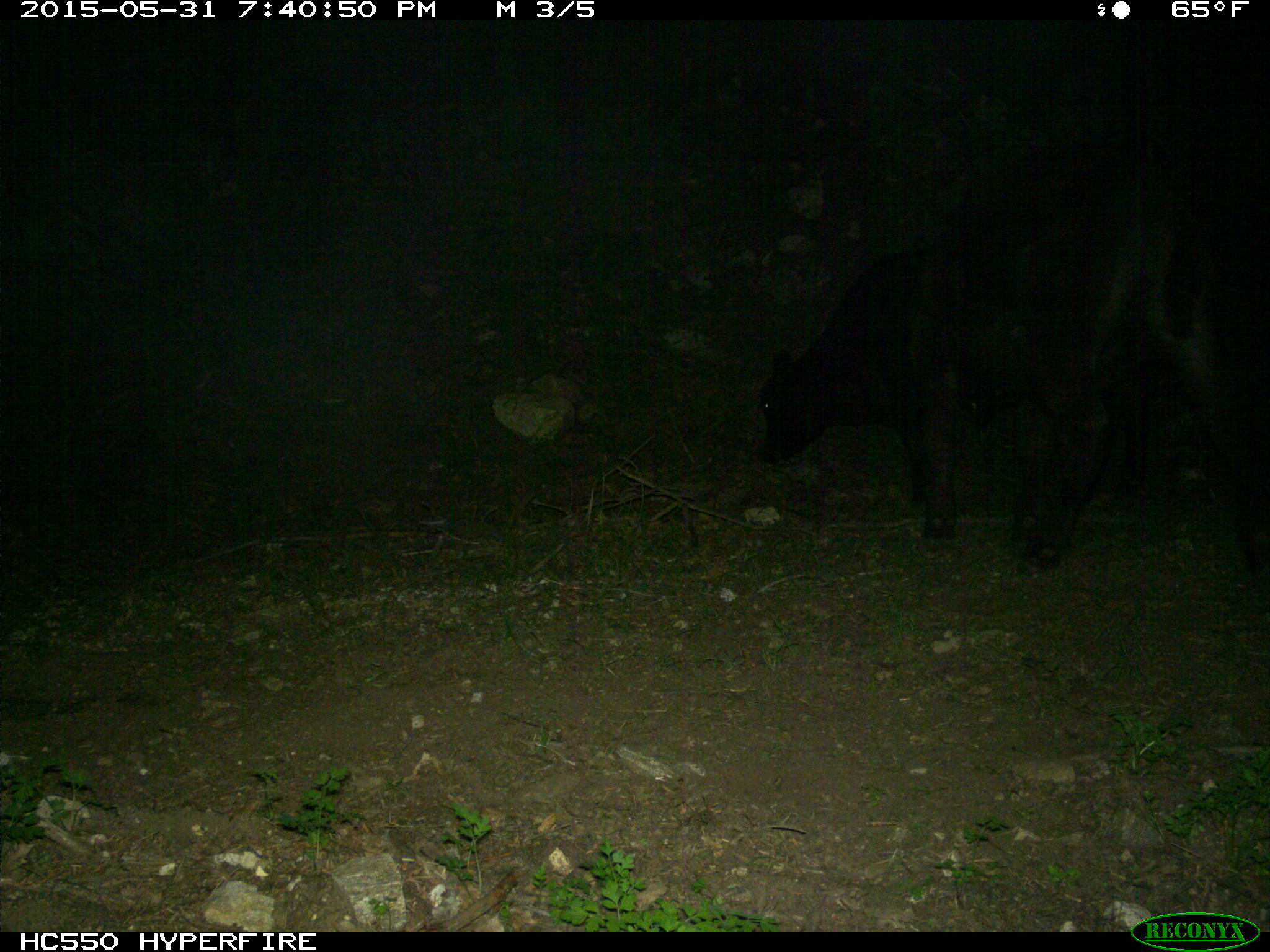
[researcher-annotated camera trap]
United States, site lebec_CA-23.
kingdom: Animalia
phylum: Chordata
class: Mammalia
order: Artiodactyla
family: Bovidae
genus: Bos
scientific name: Bos taurus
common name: domestic cow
Bos taurus (domestic cow).